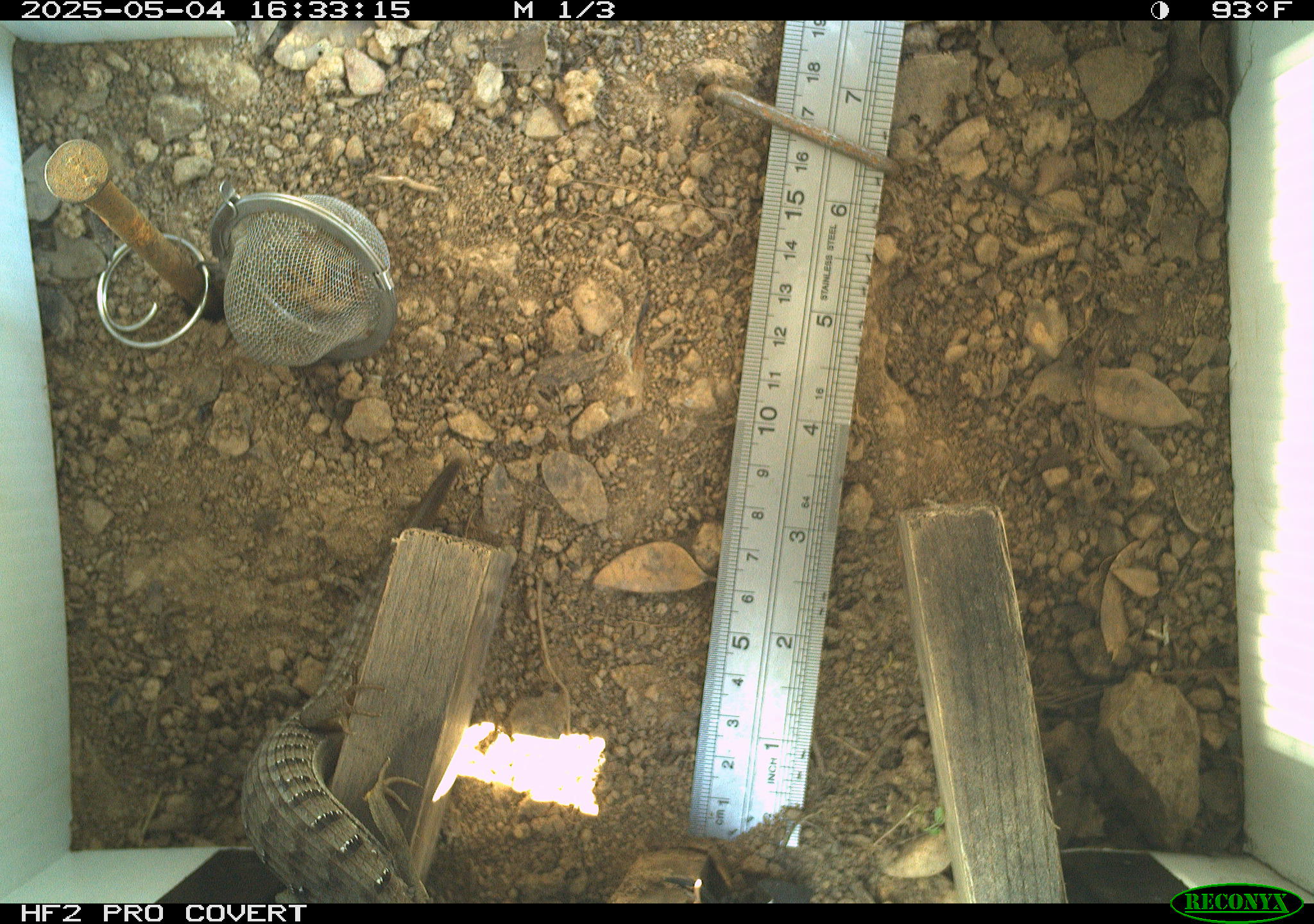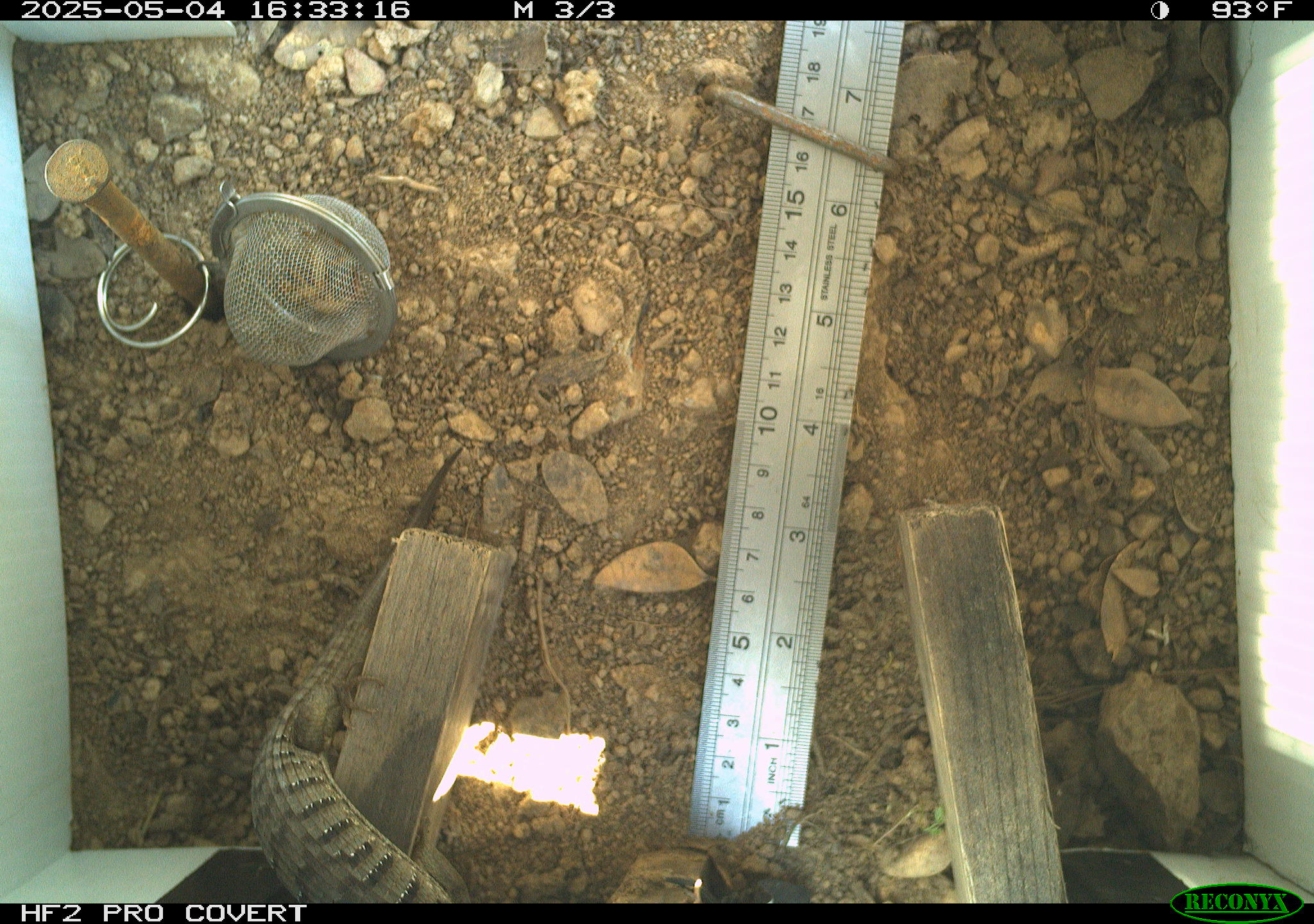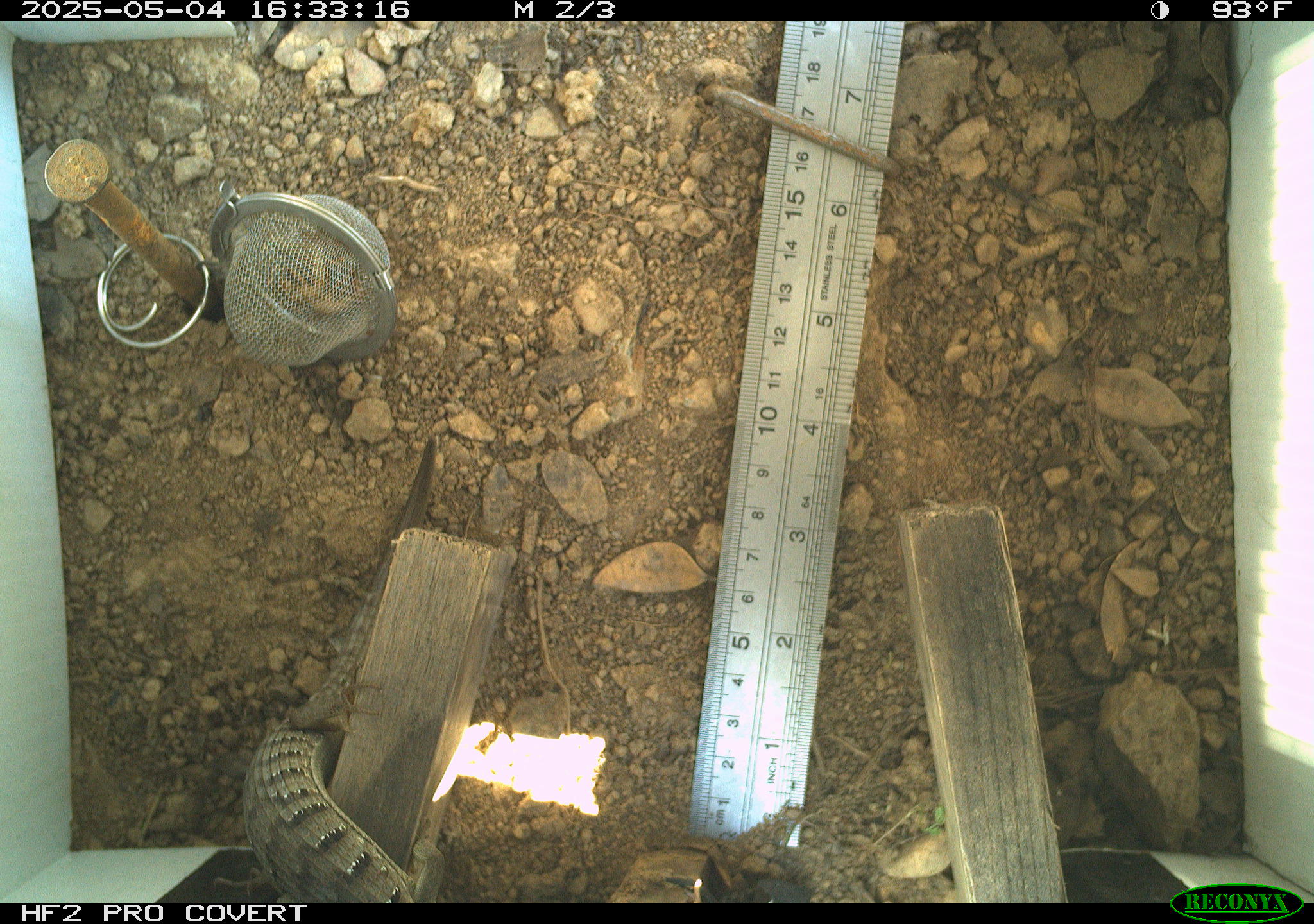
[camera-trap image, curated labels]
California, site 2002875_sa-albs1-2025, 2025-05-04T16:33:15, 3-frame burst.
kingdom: Animalia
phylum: Chordata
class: Reptilia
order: Squamata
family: Anguidae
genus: Elgaria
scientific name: Elgaria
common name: alligator lizards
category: elgaria species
Elgaria species (alligator lizards) (Elgaria).